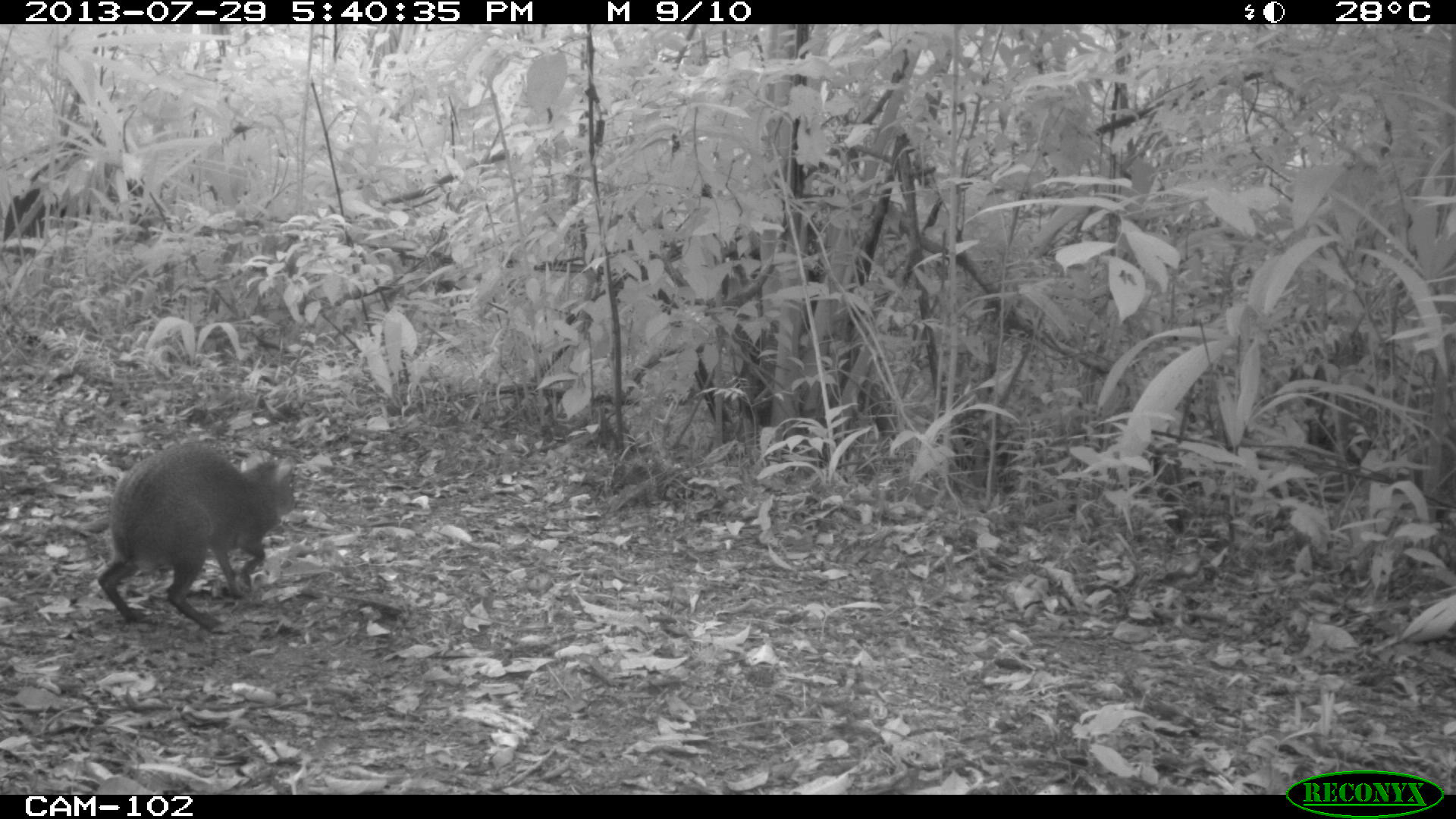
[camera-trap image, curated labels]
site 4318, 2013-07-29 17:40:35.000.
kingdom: Animalia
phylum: Chordata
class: Mammalia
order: Rodentia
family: Dasyproctidae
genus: Dasyprocta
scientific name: Dasyprocta punctata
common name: central american agouti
Dasyprocta punctata (central american agouti), count 1.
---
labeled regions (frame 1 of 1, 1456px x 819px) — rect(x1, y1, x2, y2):
dasyprocta punctata: rect(97, 441, 296, 633)